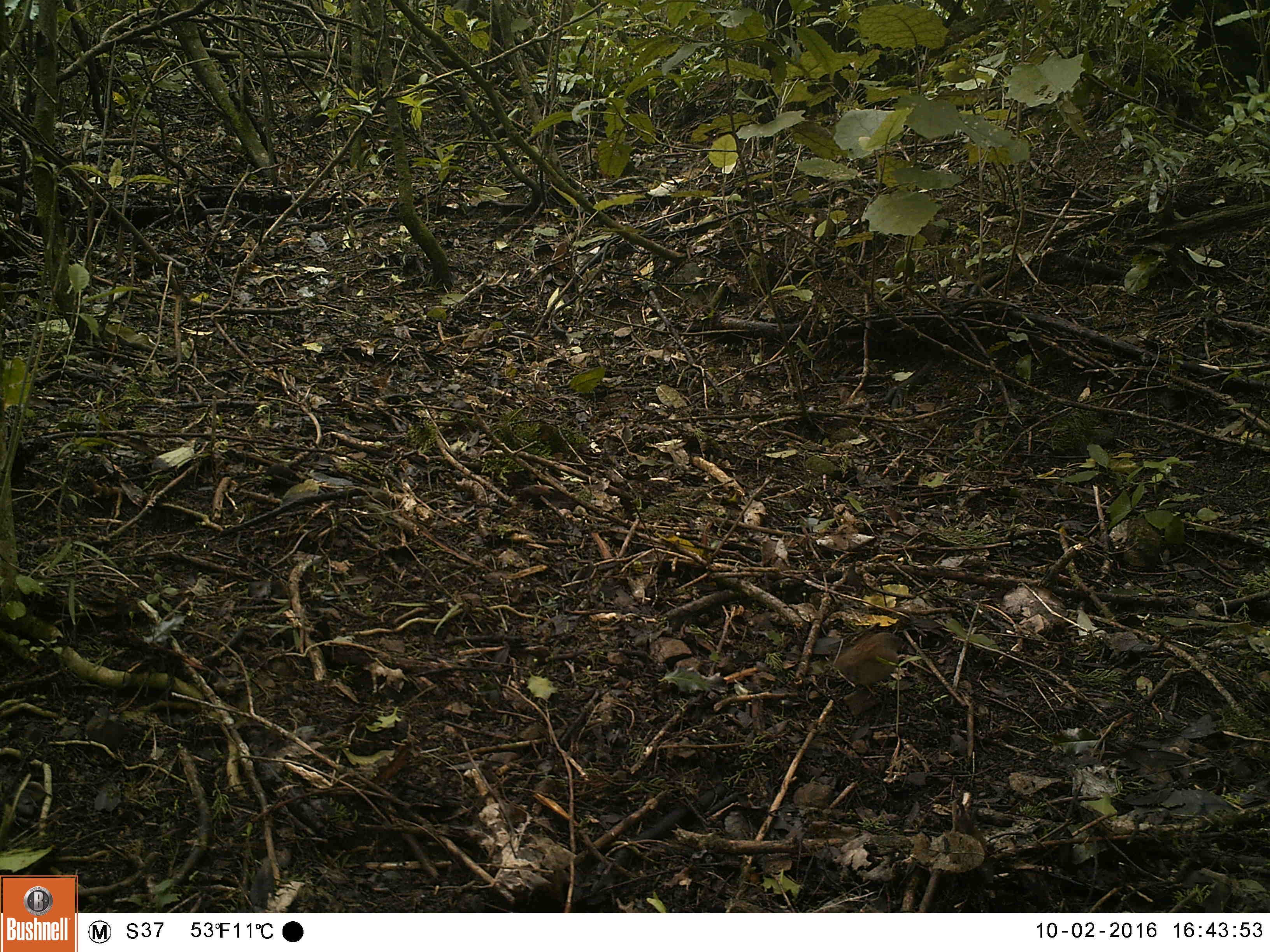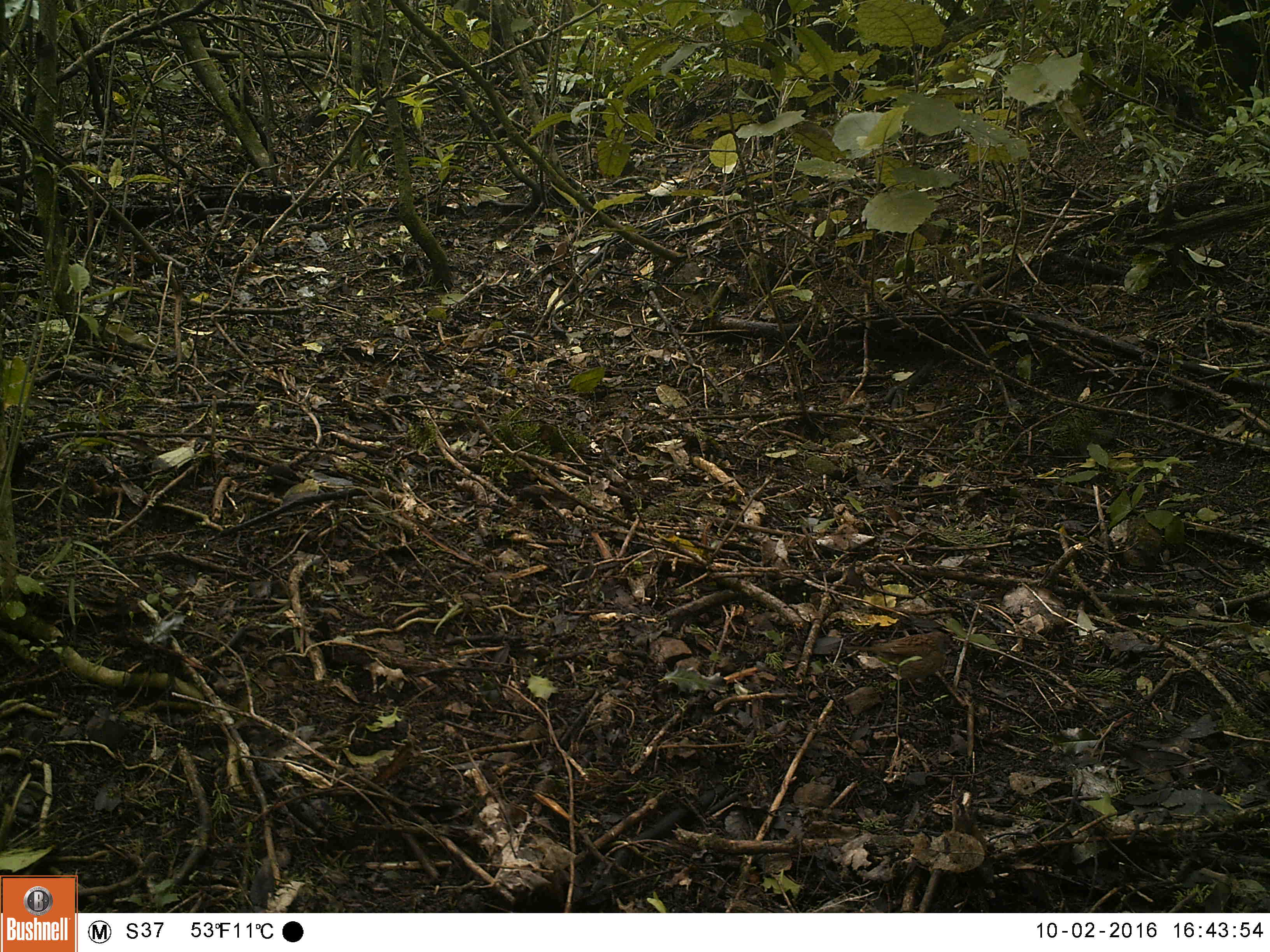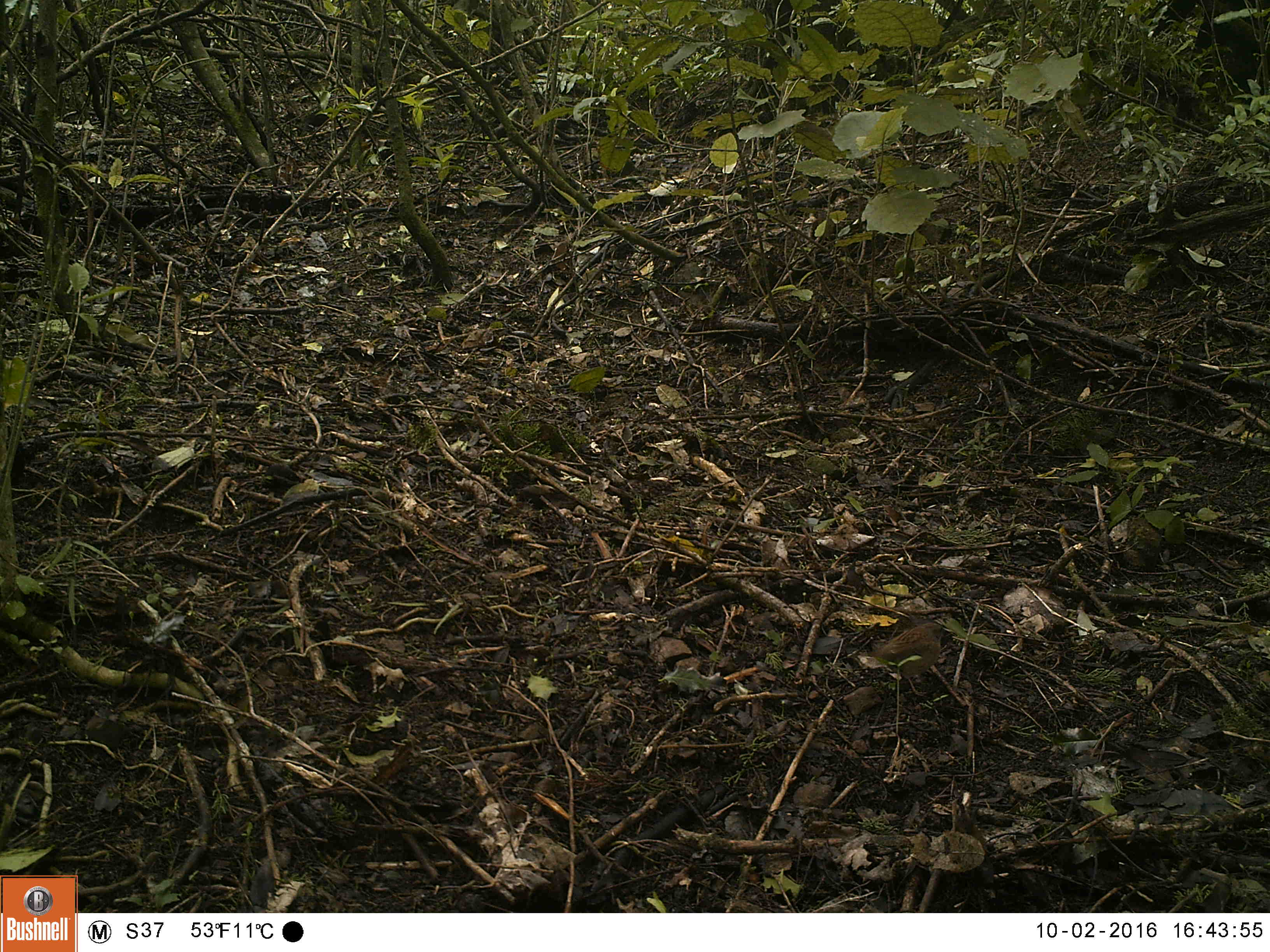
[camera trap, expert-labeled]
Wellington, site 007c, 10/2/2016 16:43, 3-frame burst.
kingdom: Animalia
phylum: Chordata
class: Aves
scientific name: Aves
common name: bird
Bird (Aves).